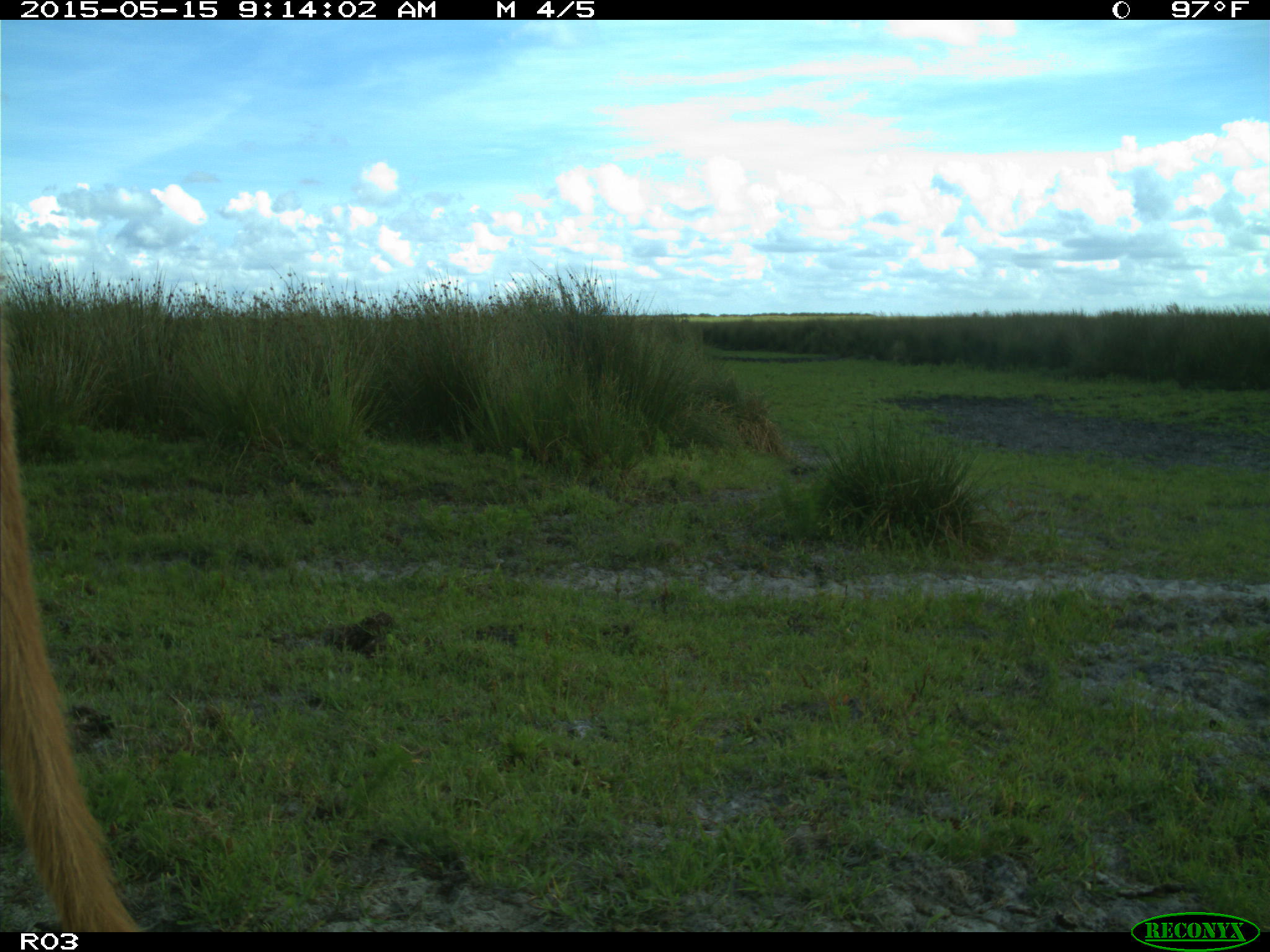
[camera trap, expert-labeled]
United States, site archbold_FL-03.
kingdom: Animalia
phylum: Chordata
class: Mammalia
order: Artiodactyla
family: Bovidae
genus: Bos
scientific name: Bos taurus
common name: domestic cow